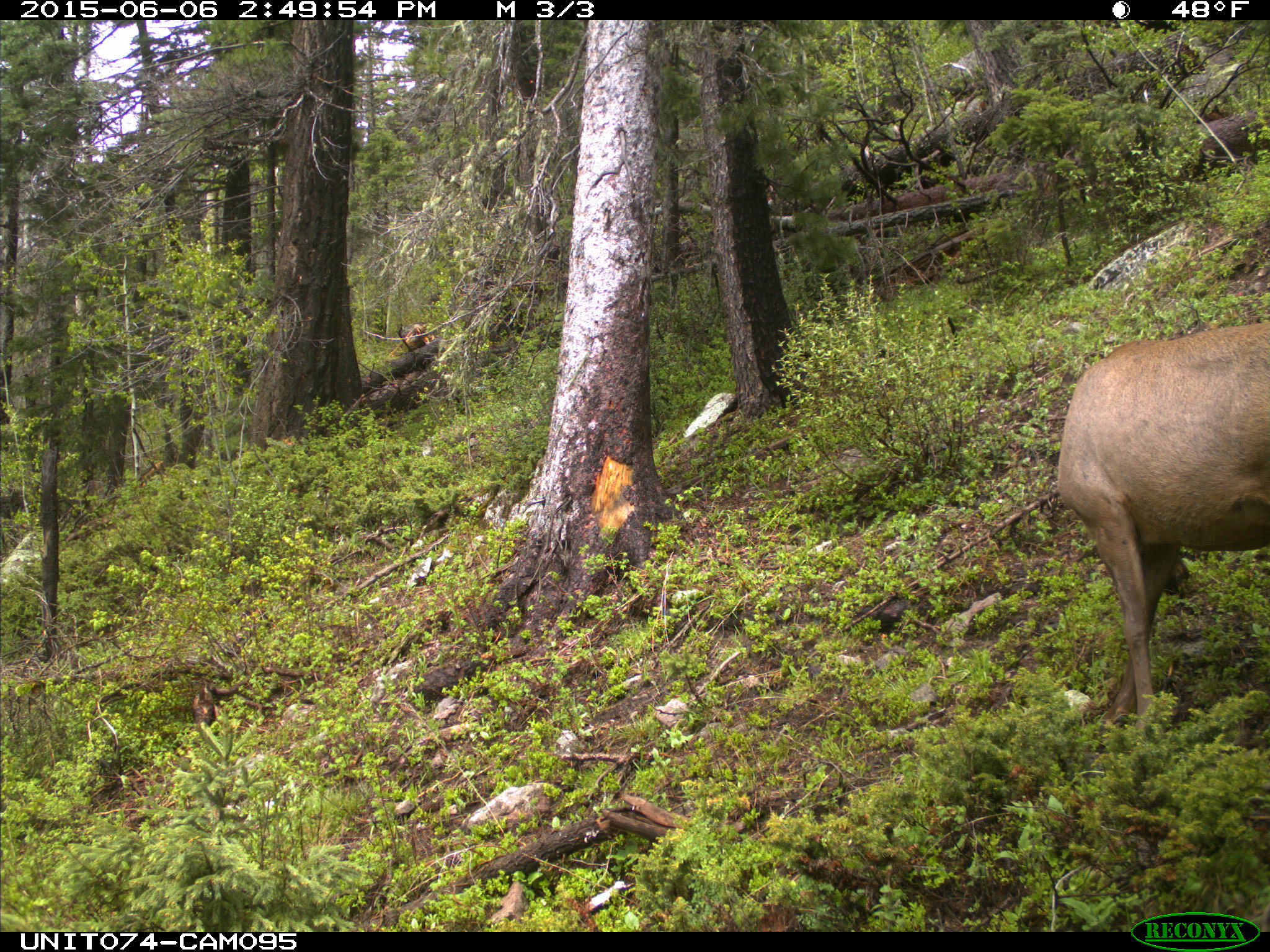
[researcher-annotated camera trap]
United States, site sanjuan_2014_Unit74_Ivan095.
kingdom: Animalia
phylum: Chordata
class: Mammalia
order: Artiodactyla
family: Cervidae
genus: Cervus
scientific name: Cervus elaphus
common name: red deer